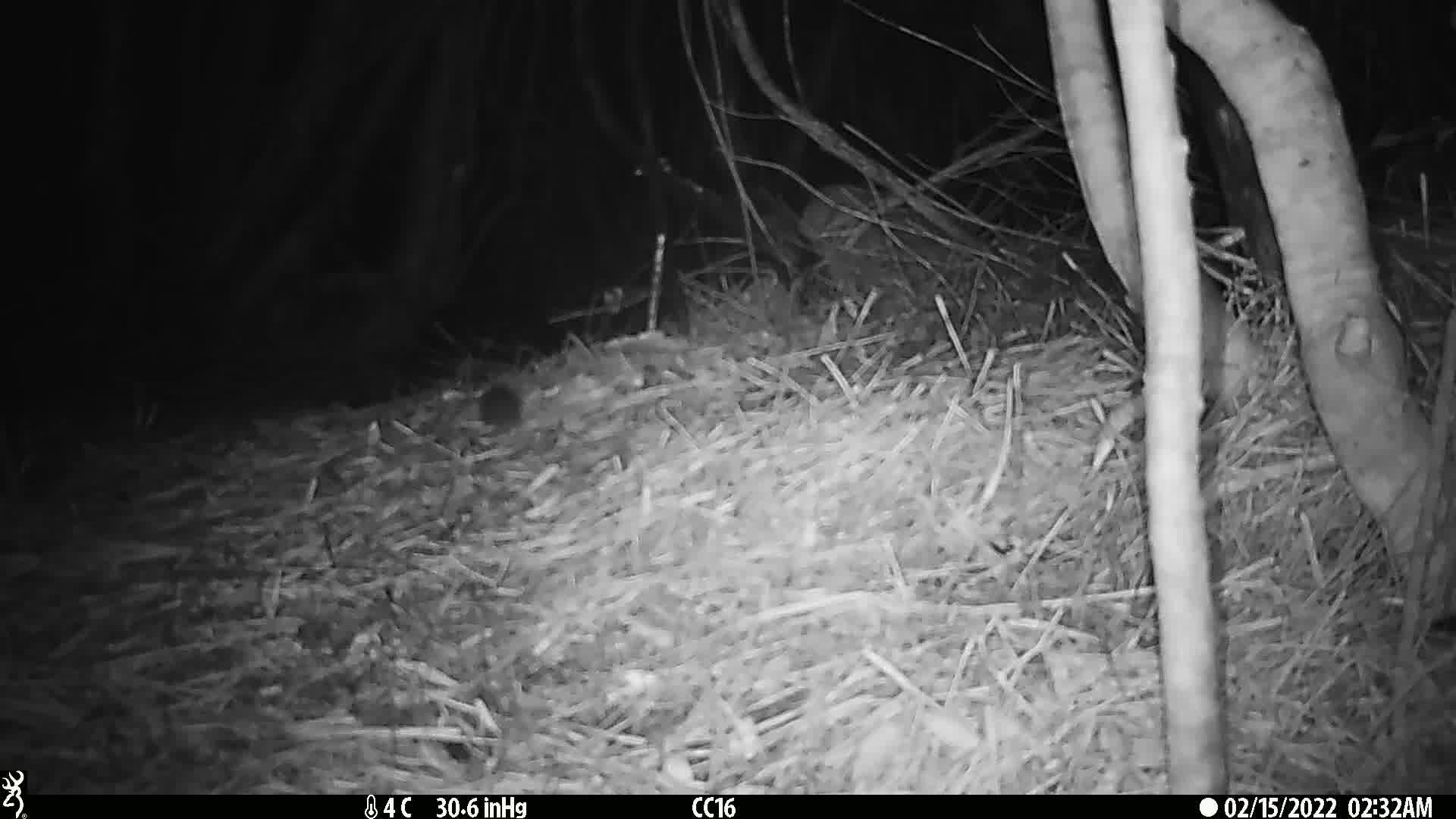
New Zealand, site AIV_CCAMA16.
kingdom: Animalia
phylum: Chordata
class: Mammalia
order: Rodentia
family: Muridae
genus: Mus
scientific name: Mus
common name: mouse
Mouse (Mus).